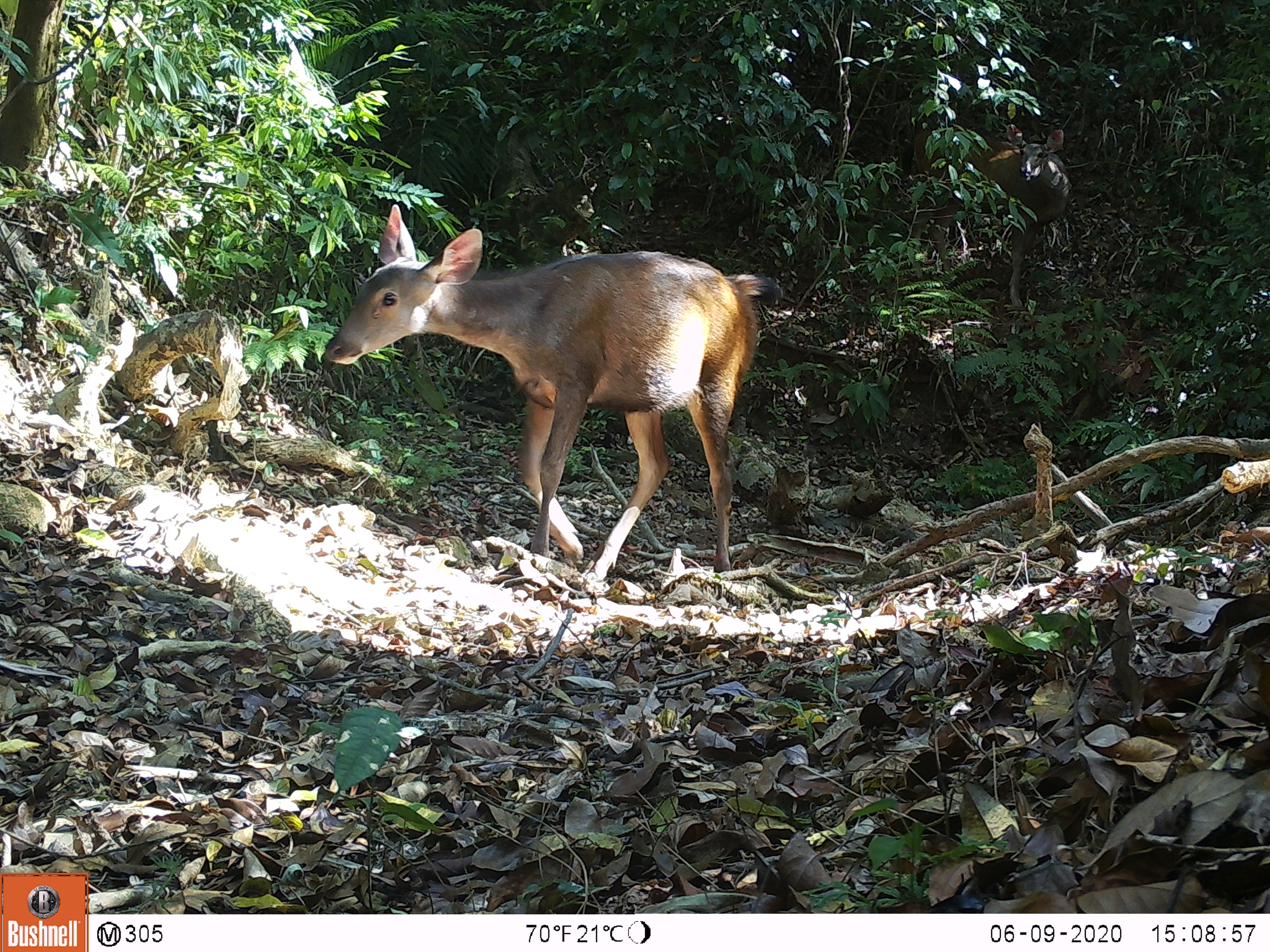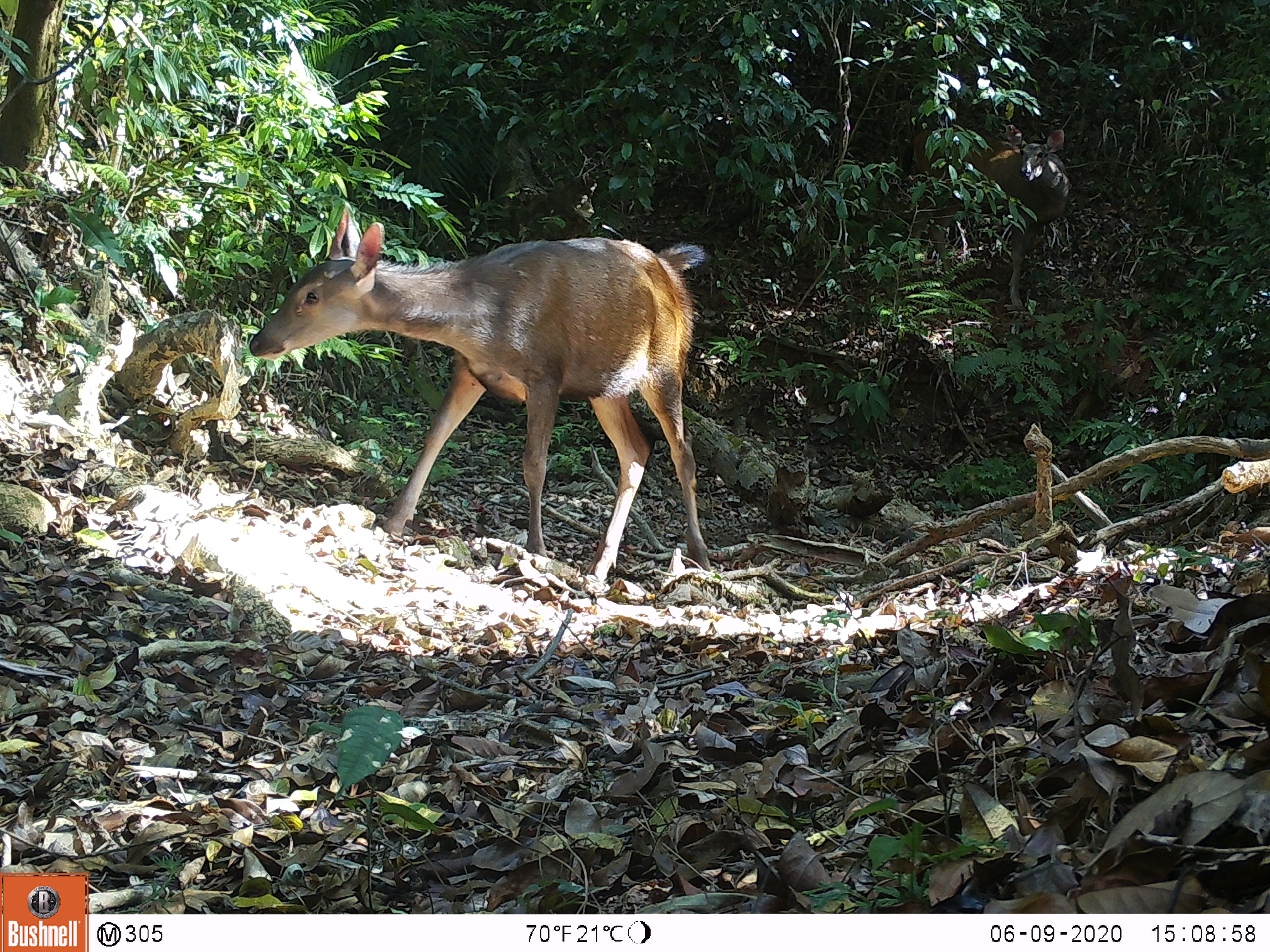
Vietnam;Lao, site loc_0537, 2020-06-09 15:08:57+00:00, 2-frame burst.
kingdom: Animalia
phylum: Chordata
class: Mammalia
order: Artiodactyla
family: Cervidae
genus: Rusa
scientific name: Rusa unicolor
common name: sambar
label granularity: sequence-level